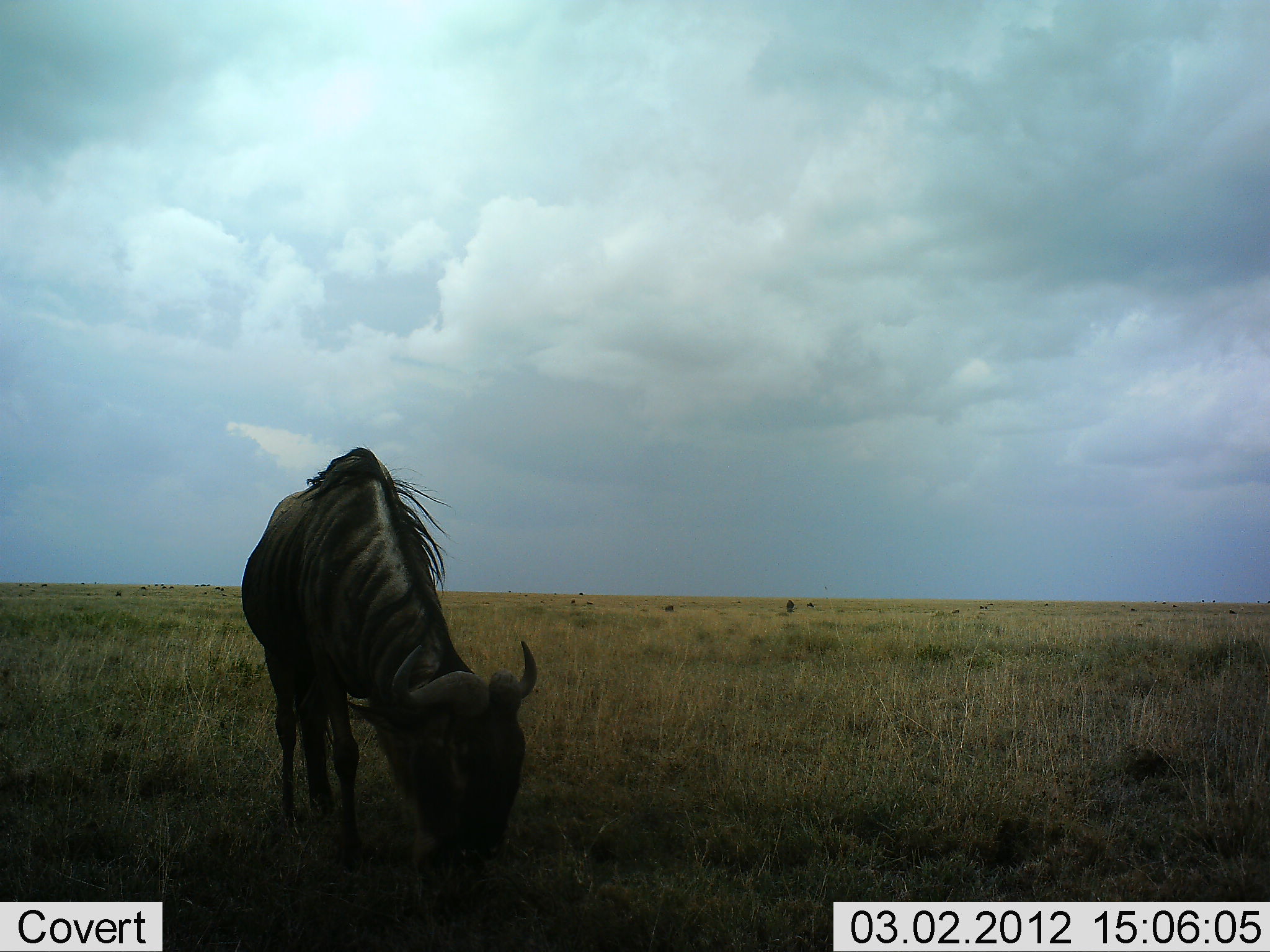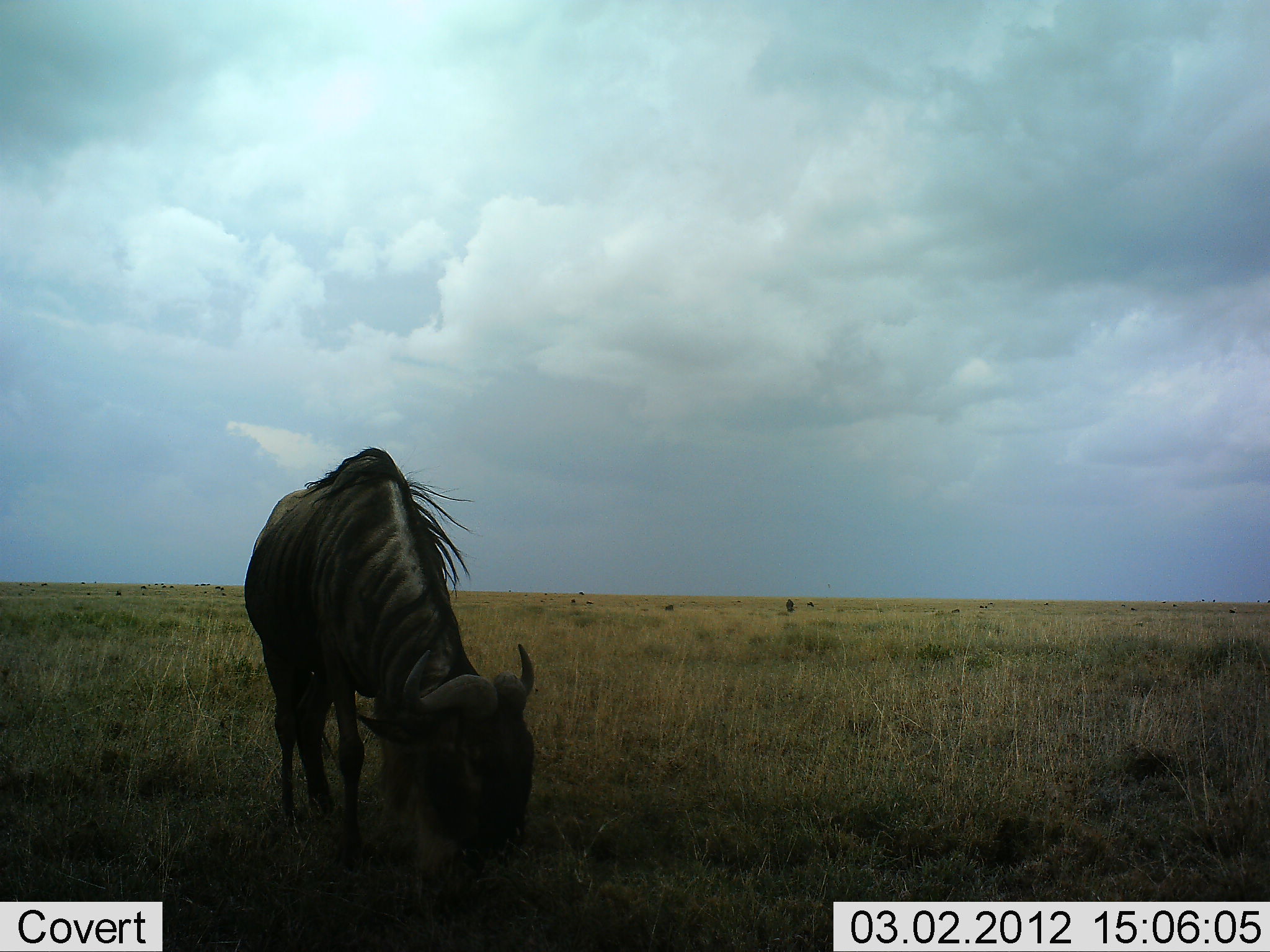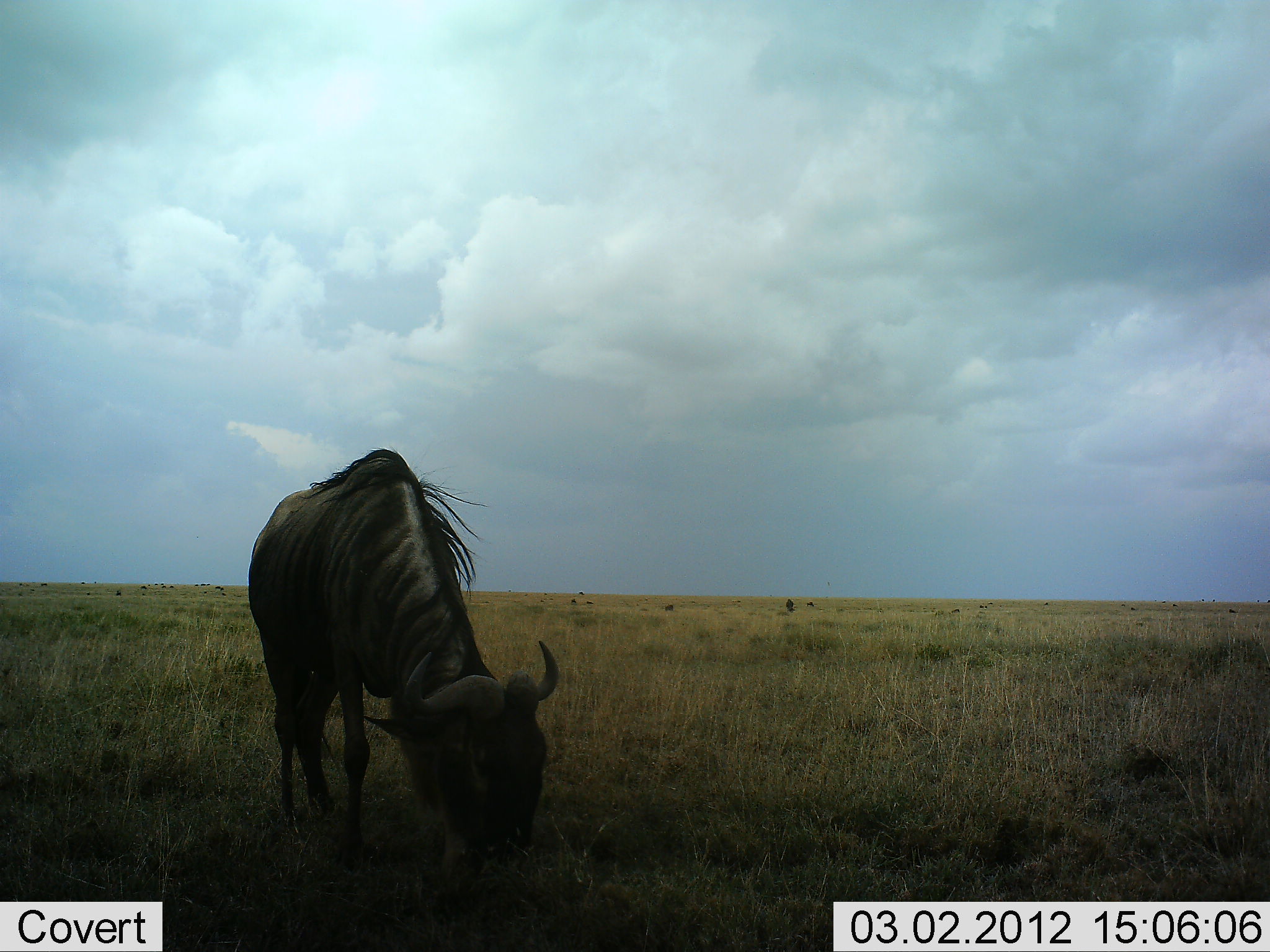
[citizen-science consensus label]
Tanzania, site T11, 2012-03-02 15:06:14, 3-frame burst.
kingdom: Animalia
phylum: Chordata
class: Mammalia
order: Artiodactyla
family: Bovidae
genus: Connochaetes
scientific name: Connochaetes taurinus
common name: blue wildebeest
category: wildebeest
Wildebeest (blue wildebeest) (Connochaetes taurinus), count 1. Behavior (volunteer vote fractions): standing 18%, resting 0%, moving 0%, interacting 0%. Young present (vote fraction): 0%. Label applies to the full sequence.